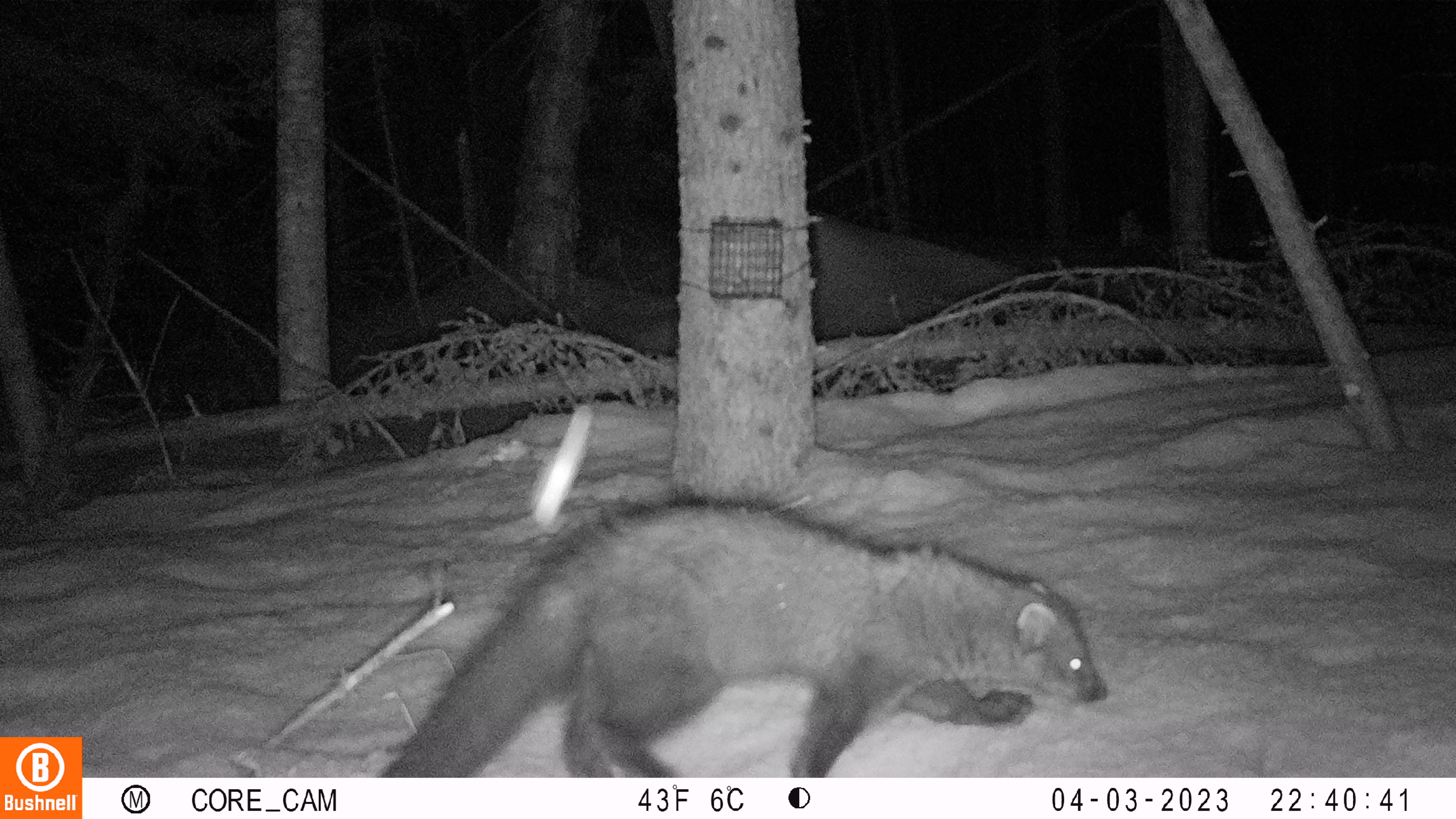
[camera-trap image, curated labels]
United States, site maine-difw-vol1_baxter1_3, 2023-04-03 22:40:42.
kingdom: Animalia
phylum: Chordata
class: Mammalia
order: Carnivora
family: Mustelidae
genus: Pekania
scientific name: Pekania pennanti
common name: fisher